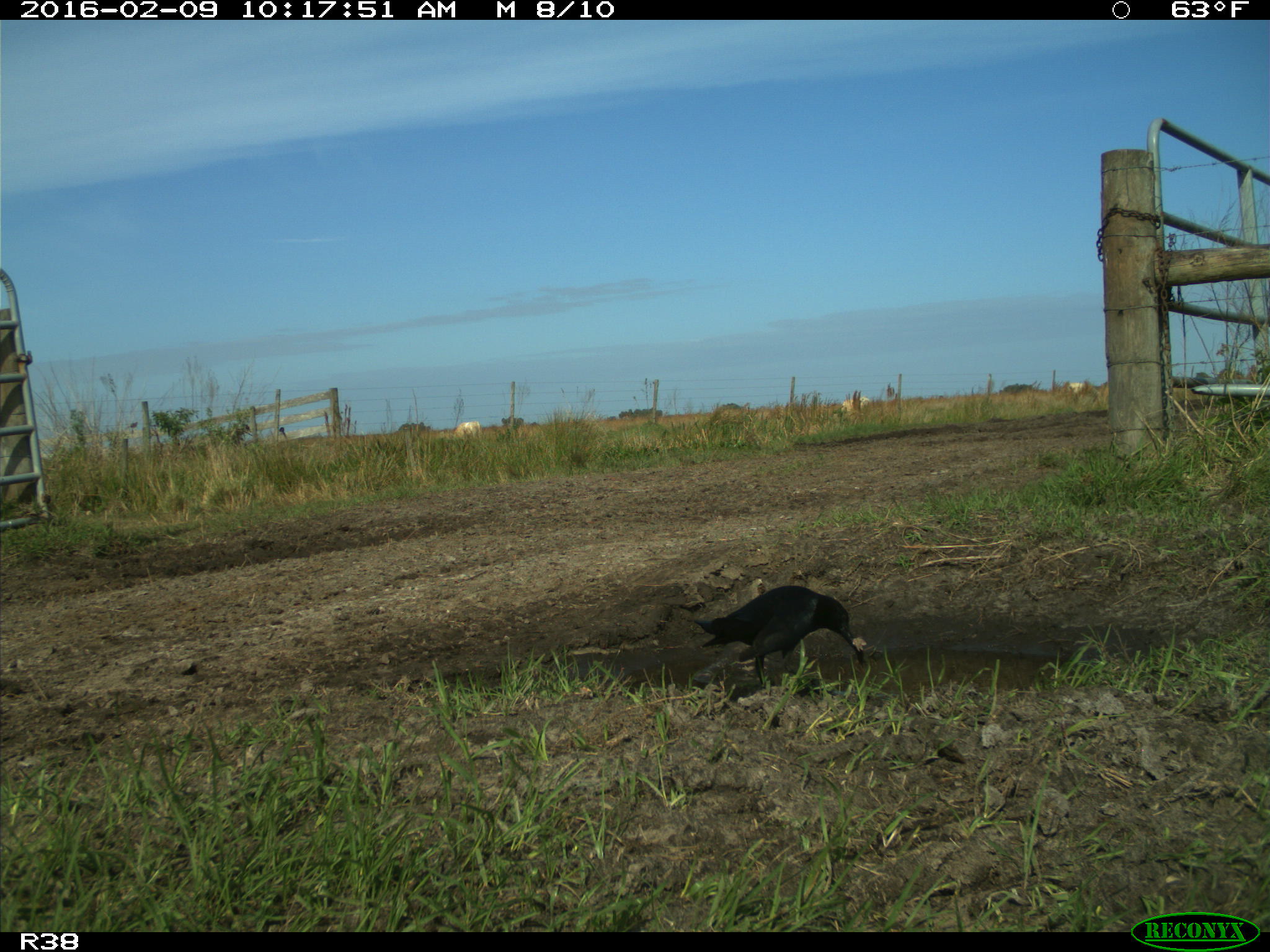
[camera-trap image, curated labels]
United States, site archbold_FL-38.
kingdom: Animalia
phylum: Chordata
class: Aves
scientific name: Aves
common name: birds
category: unidentified bird